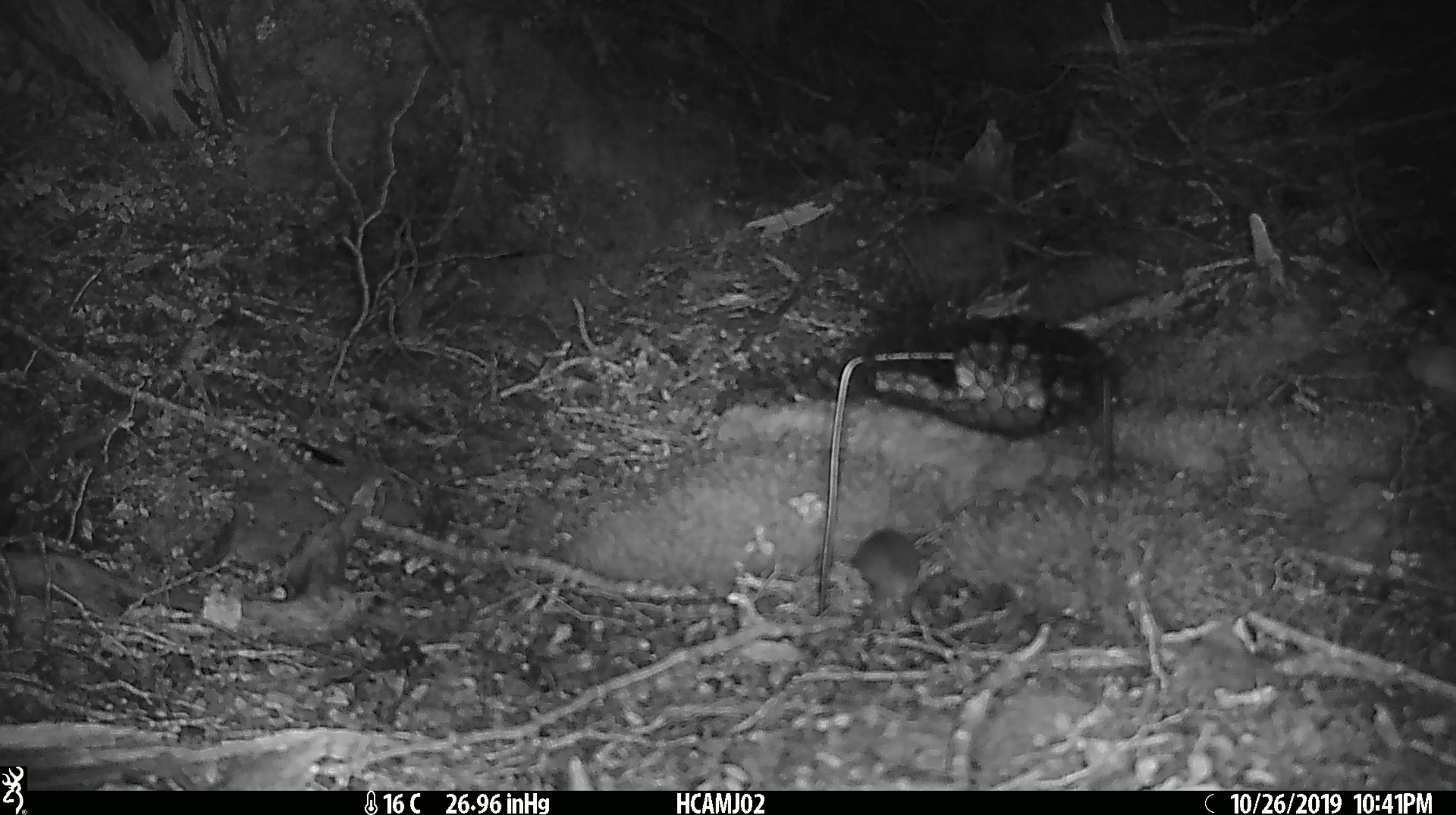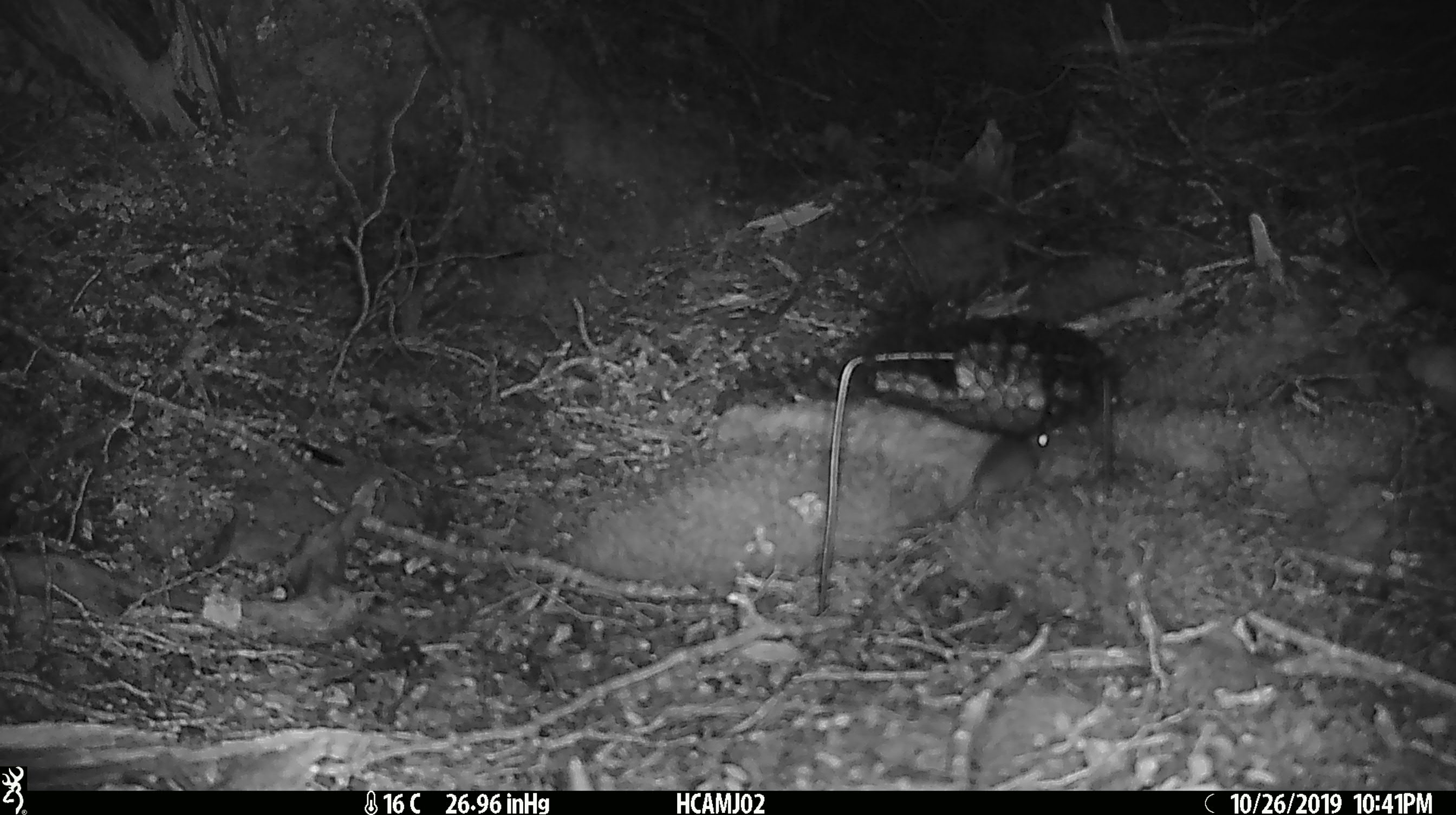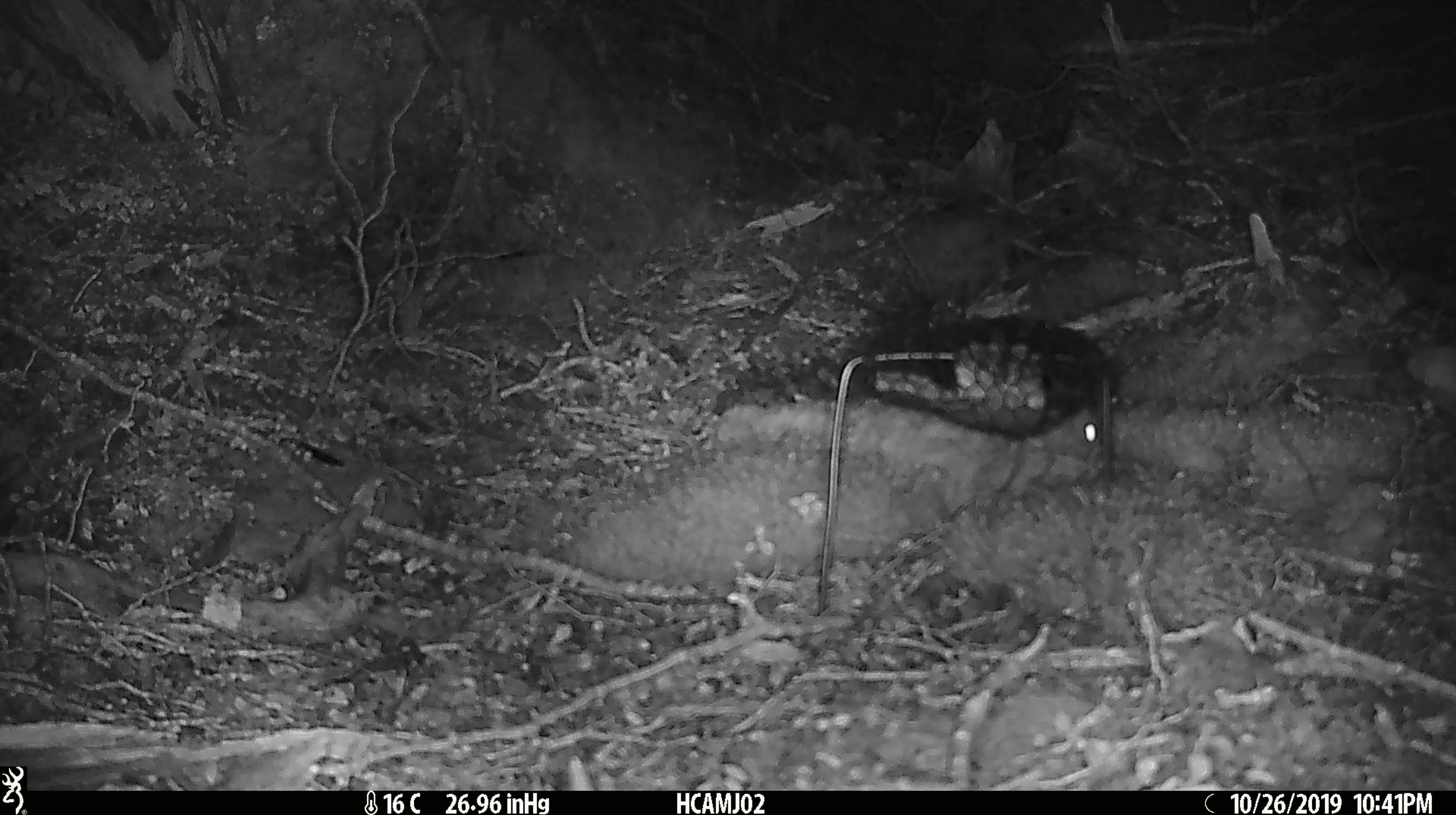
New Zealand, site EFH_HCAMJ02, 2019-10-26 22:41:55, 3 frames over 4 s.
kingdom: Animalia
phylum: Chordata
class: Mammalia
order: Rodentia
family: Muridae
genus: Mus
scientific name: Mus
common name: mouse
Mouse (Mus).